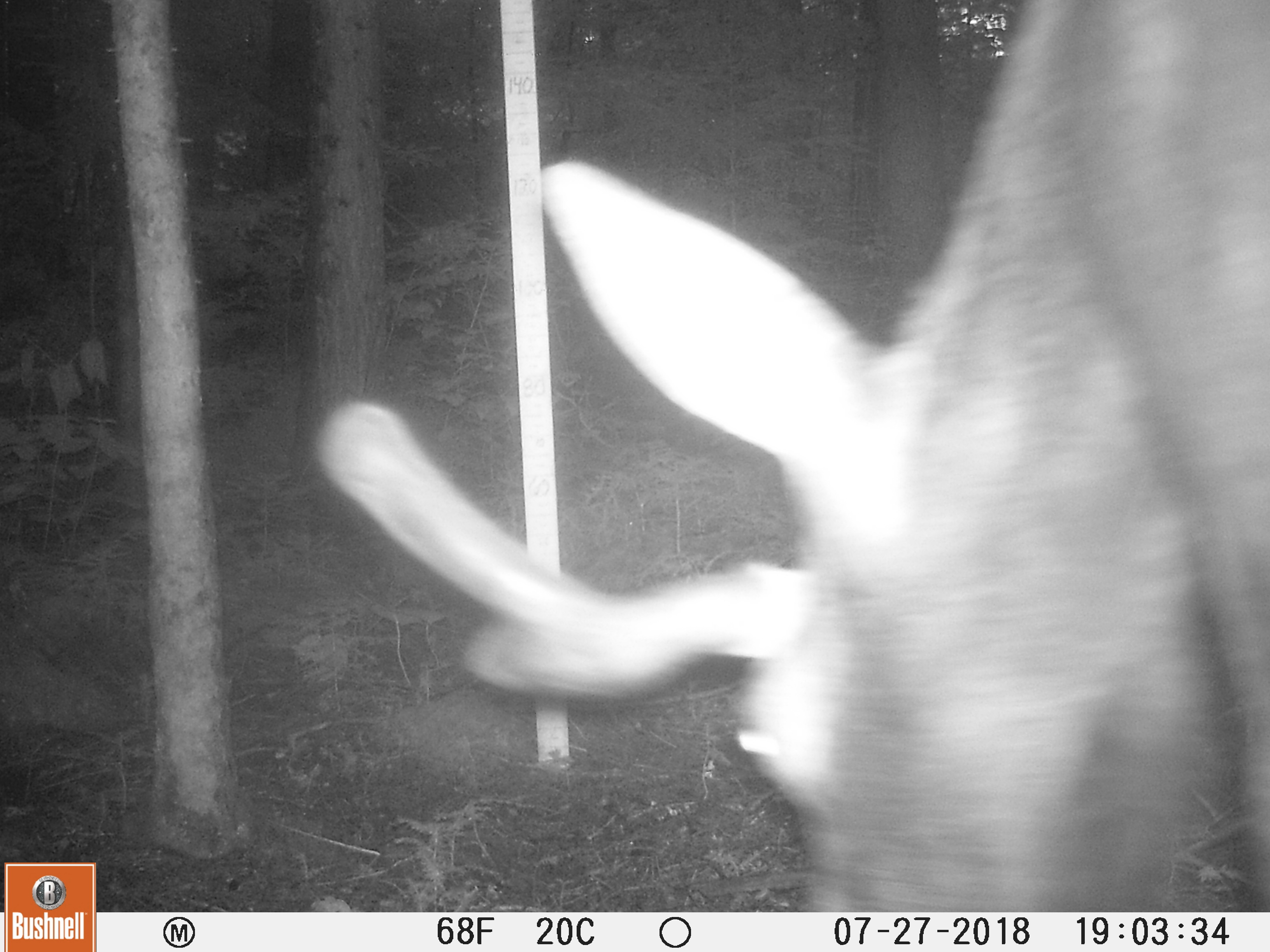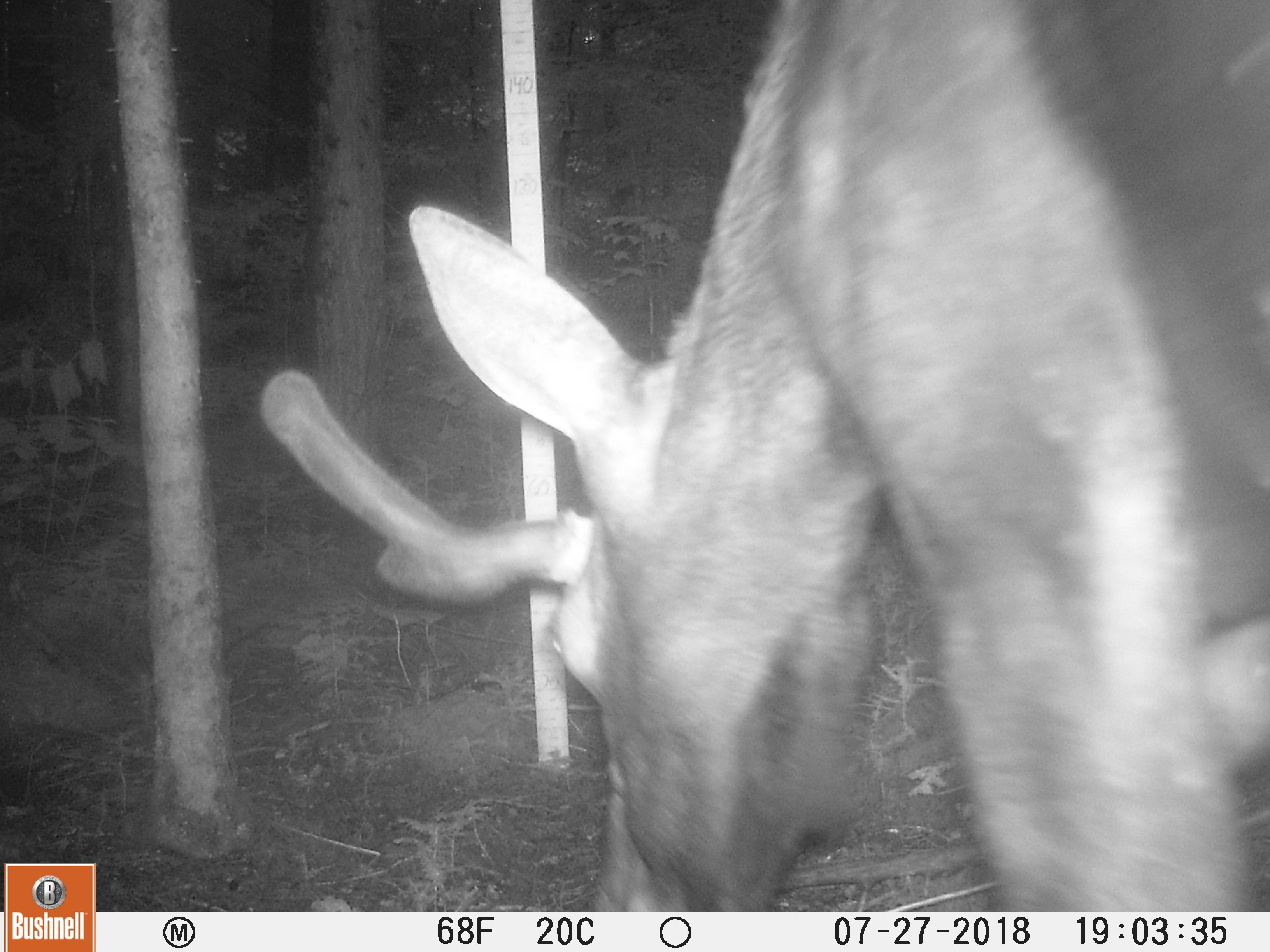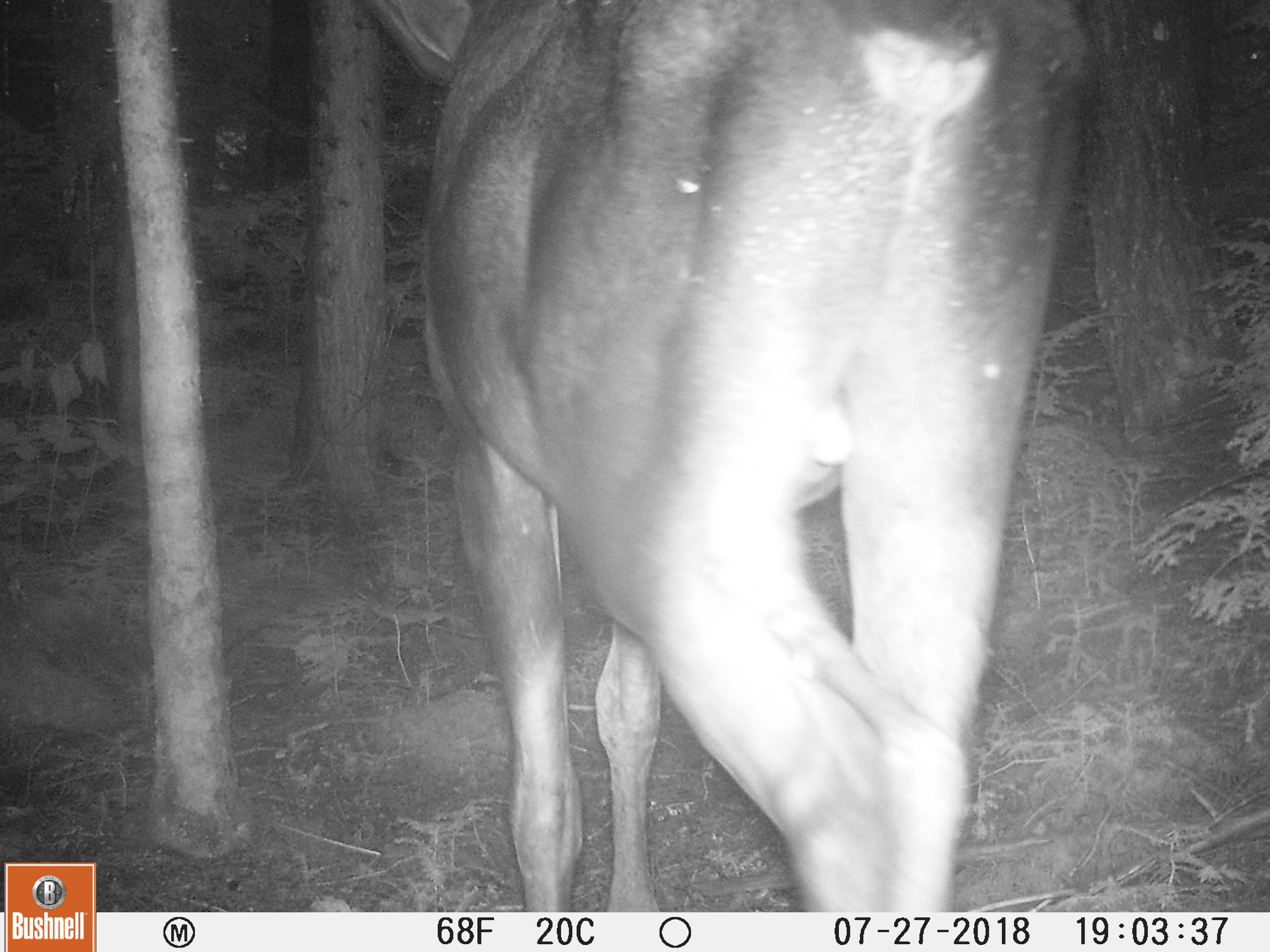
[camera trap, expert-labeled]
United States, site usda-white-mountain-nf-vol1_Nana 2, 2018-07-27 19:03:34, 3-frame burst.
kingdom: Animalia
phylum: Chordata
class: Mammalia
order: Artiodactyla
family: Cervidae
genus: Alces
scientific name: Alces alces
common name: moose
Moose (Alces alces).